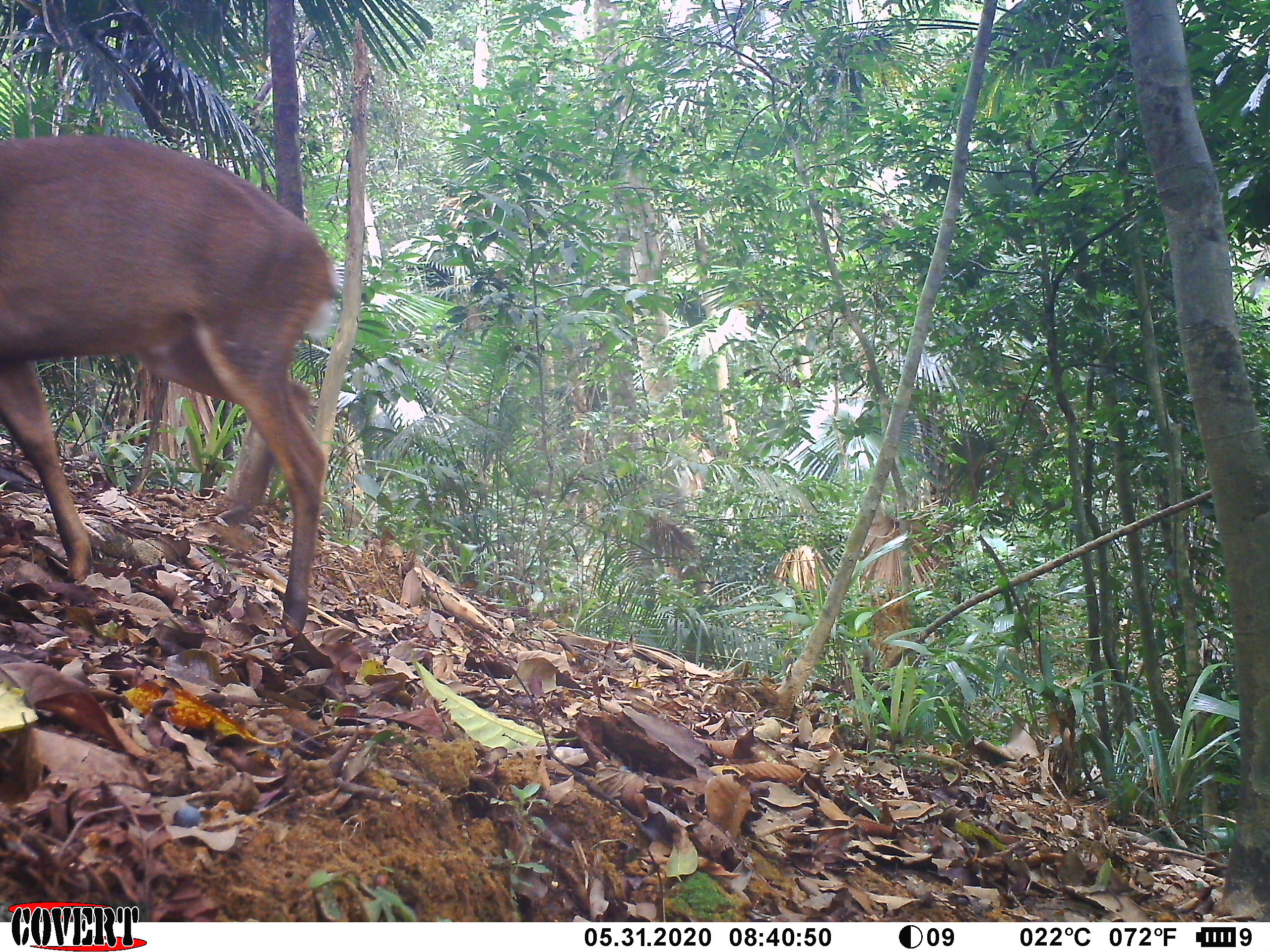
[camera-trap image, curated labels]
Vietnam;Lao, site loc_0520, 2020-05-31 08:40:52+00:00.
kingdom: Animalia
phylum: Chordata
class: Mammalia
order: Artiodactyla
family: Cervidae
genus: Muntiacus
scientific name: Muntiacus vuquangensis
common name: large-antlered muntjac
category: large antlered muntjac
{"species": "large antlered muntjac (large-antlered muntjac) (Muntiacus vuquangensis)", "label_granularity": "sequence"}